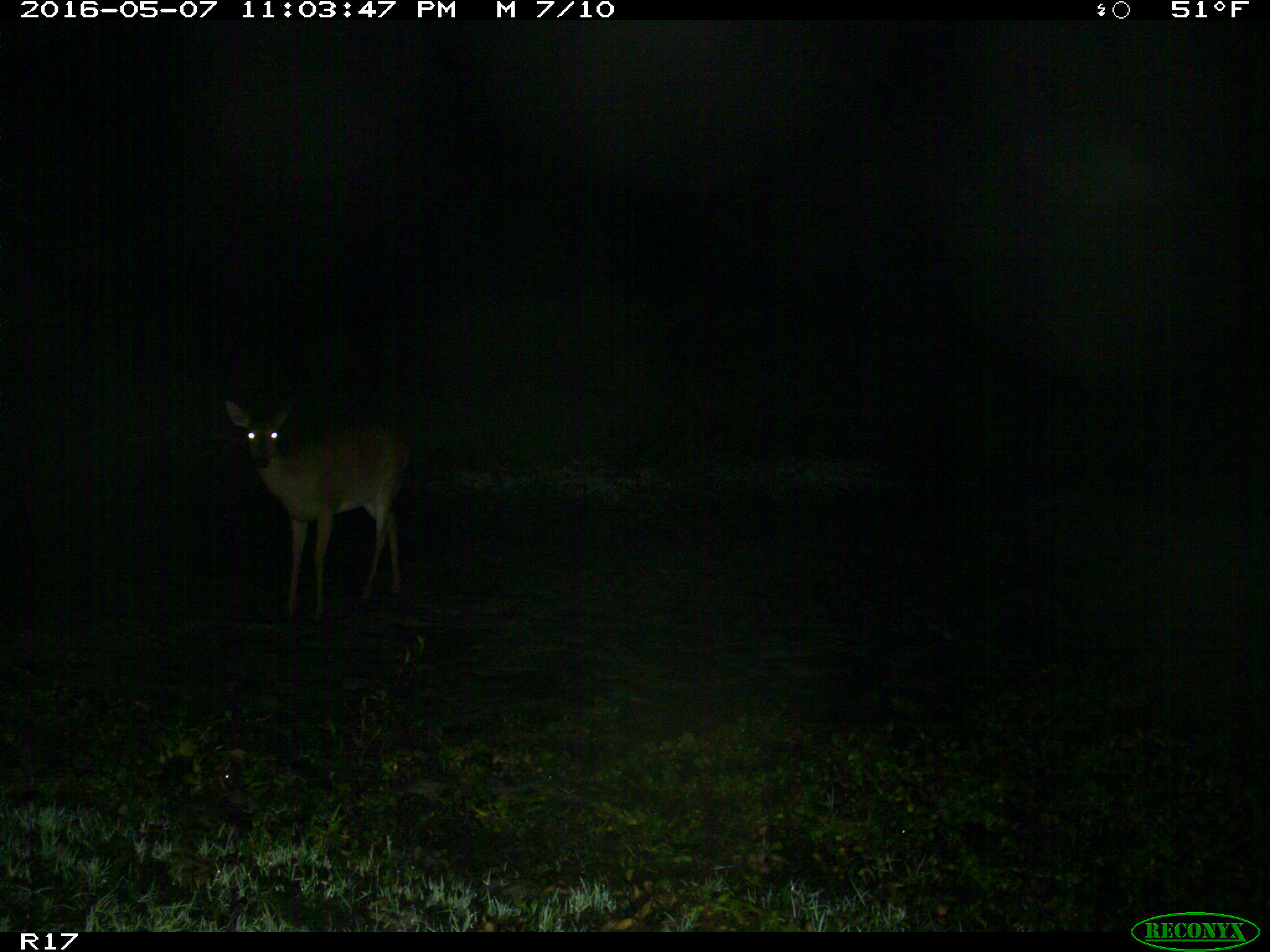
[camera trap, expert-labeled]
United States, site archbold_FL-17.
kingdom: Animalia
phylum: Chordata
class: Mammalia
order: Artiodactyla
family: Cervidae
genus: Odocoileus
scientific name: Odocoileus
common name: deer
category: unidentified deer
Unidentified deer (deer) (Odocoileus).